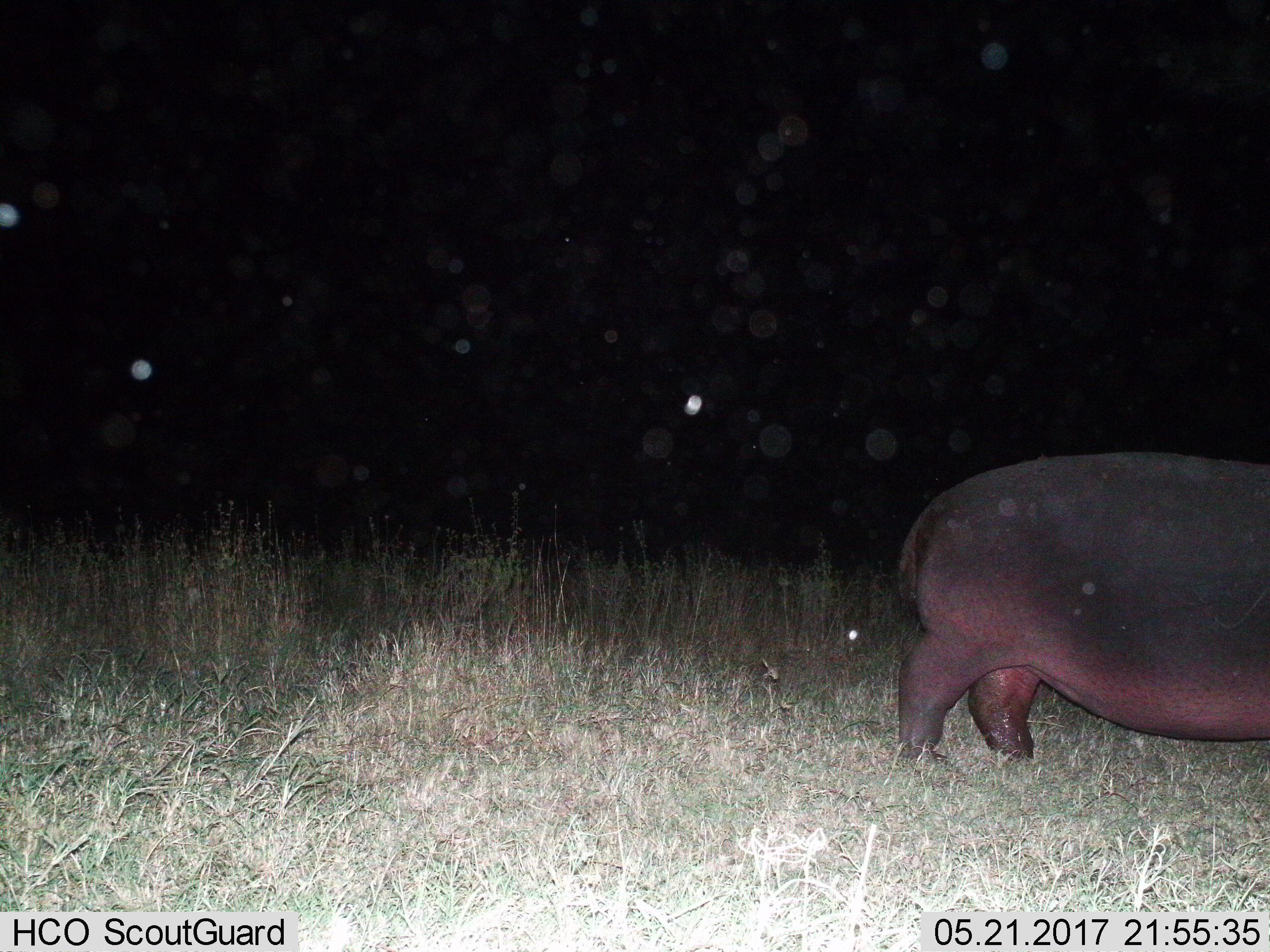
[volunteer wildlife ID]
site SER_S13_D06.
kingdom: Animalia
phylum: Chordata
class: Mammalia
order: Artiodactyla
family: Hippopotamidae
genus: Hippopotamus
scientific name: Hippopotamus amphibius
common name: hippopotamus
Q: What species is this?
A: Hippopotamus (Hippopotamus amphibius).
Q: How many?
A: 1.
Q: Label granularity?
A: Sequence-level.